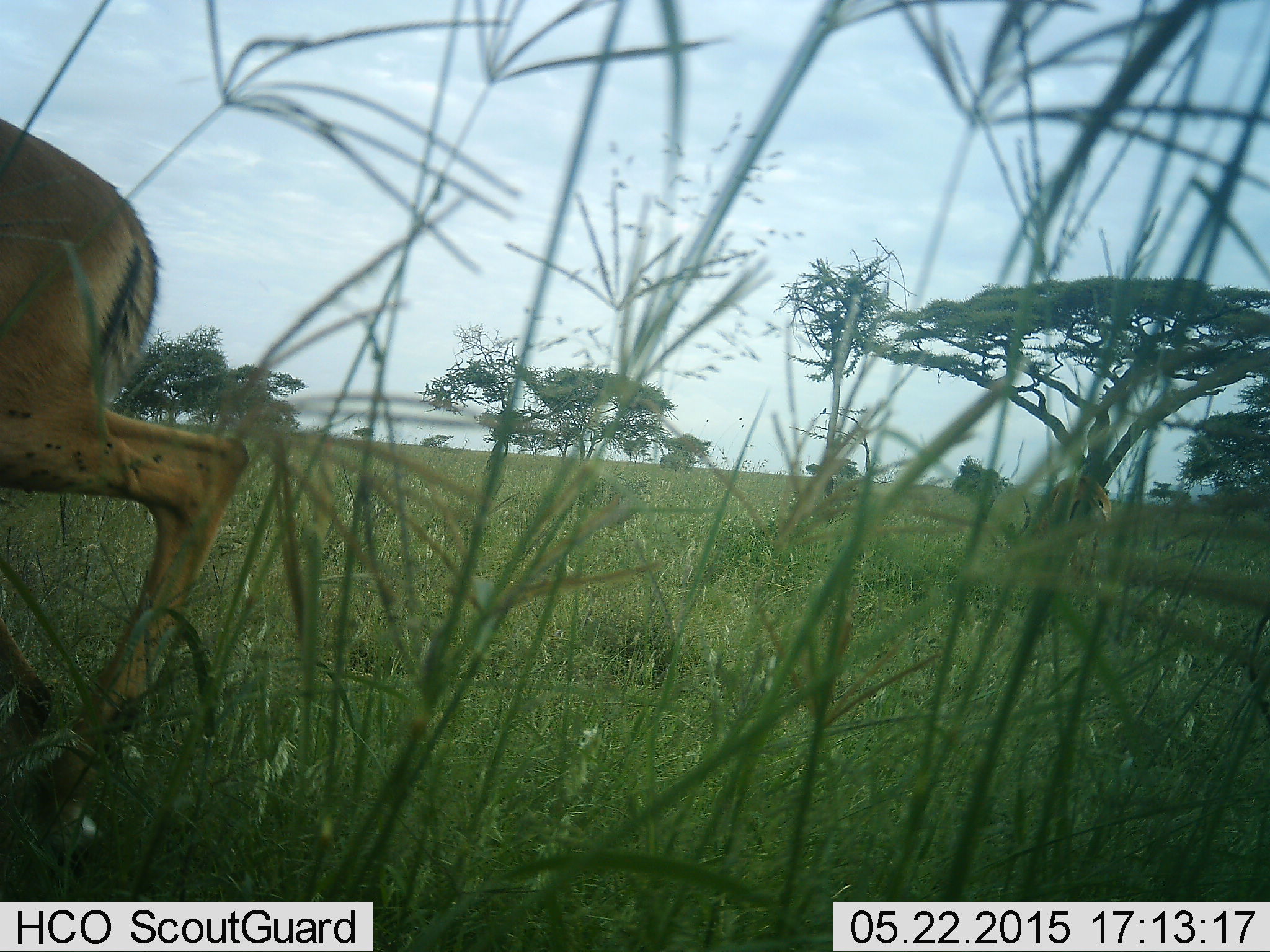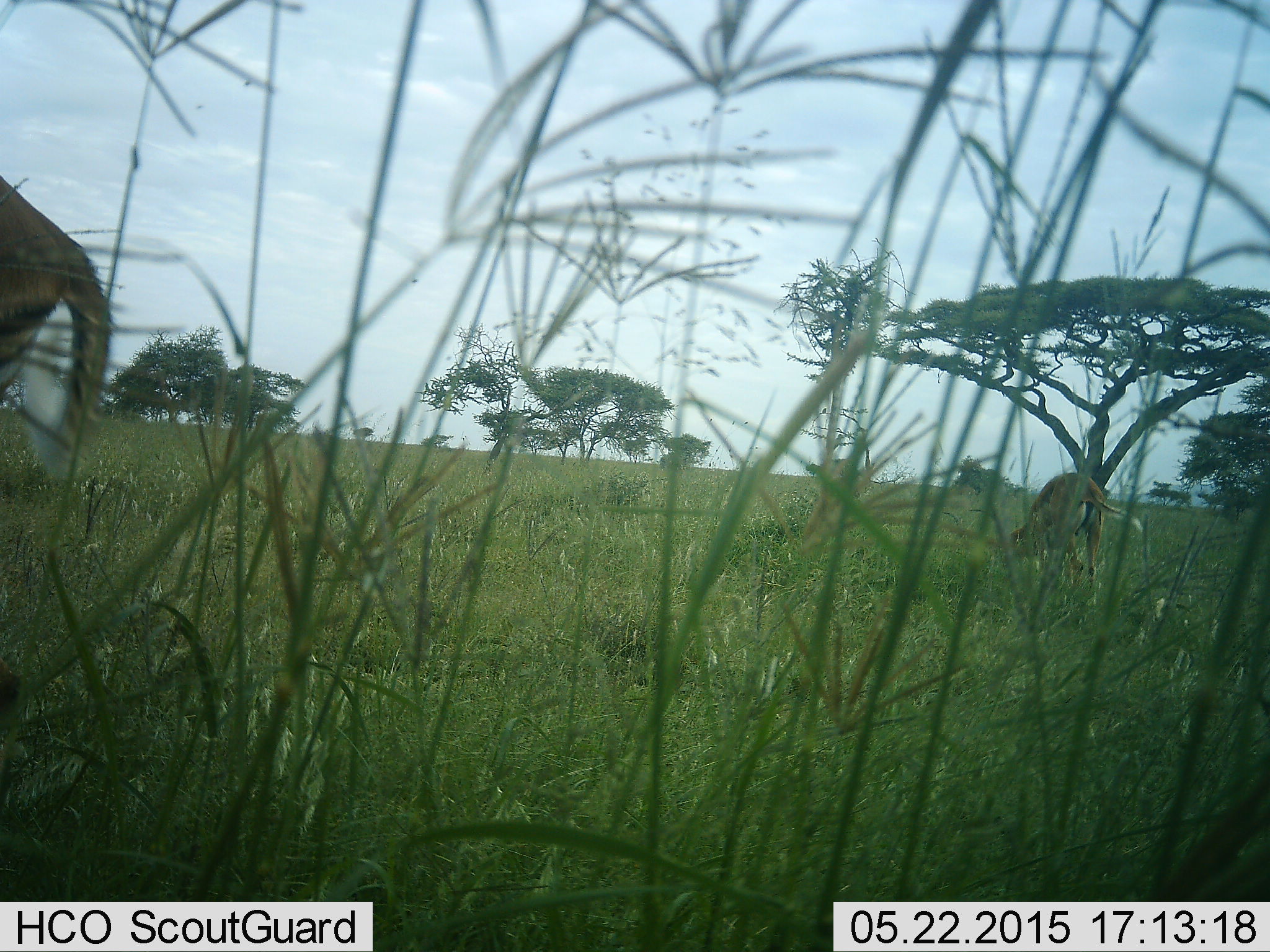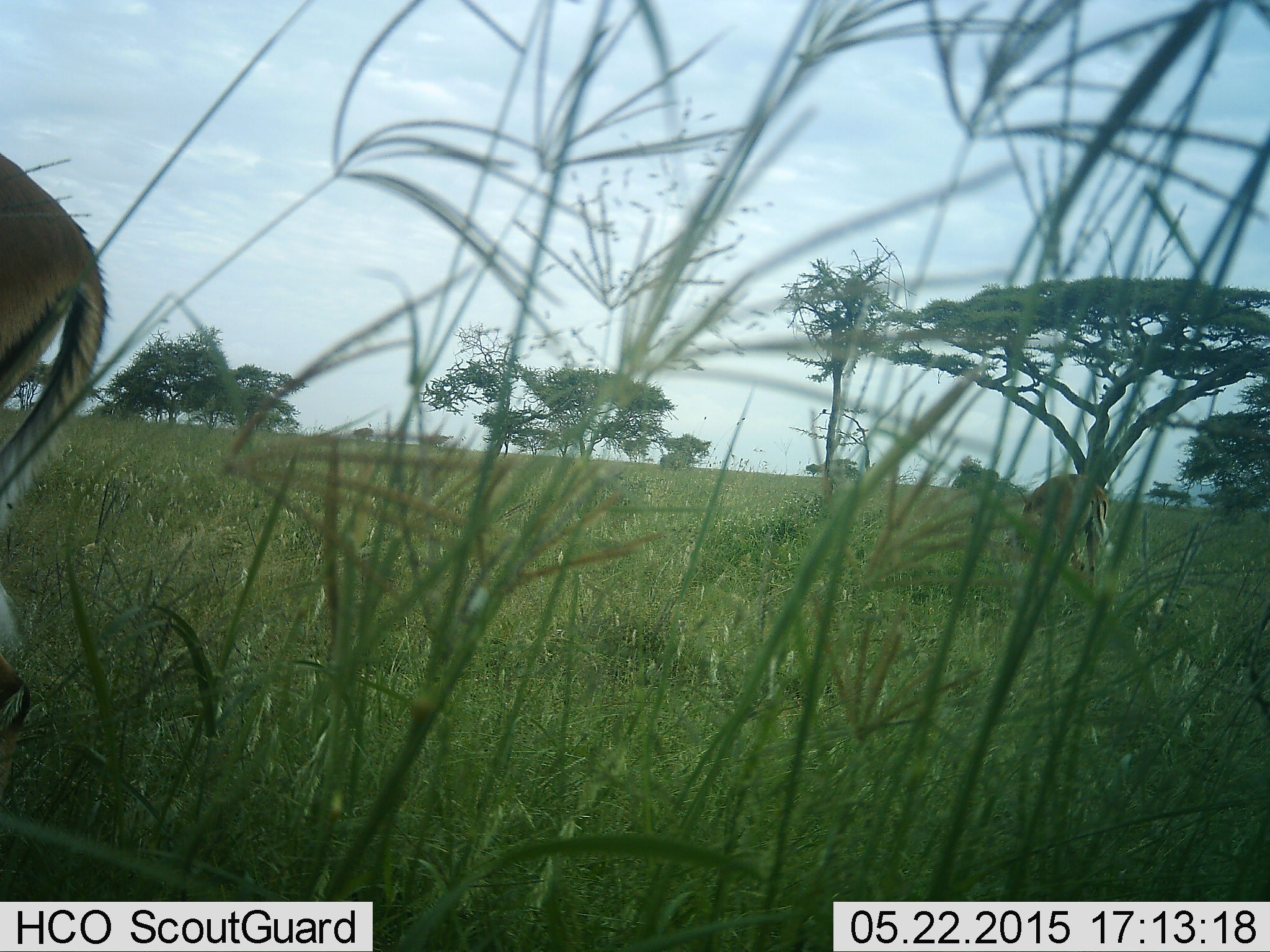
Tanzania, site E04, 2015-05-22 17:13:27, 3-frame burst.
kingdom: Animalia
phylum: Chordata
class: Mammalia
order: Artiodactyla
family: Bovidae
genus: Aepyceros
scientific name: Aepyceros melampus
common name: impala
Impala (Aepyceros melampus), count 2. Behavior (volunteer vote fractions): standing 55%, resting 0%, moving 82%, interacting 0%. Young present (vote fraction): 0%. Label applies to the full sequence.